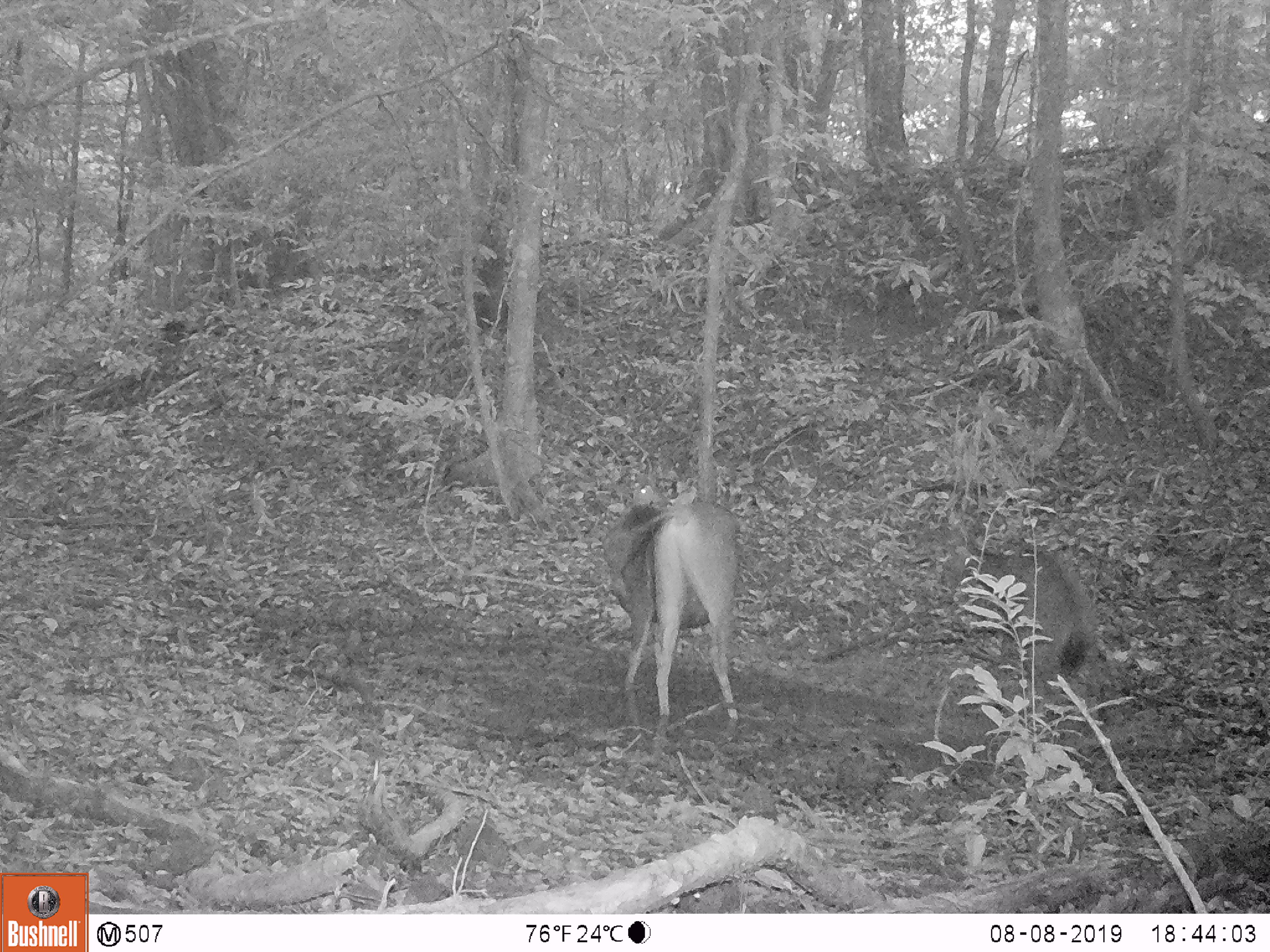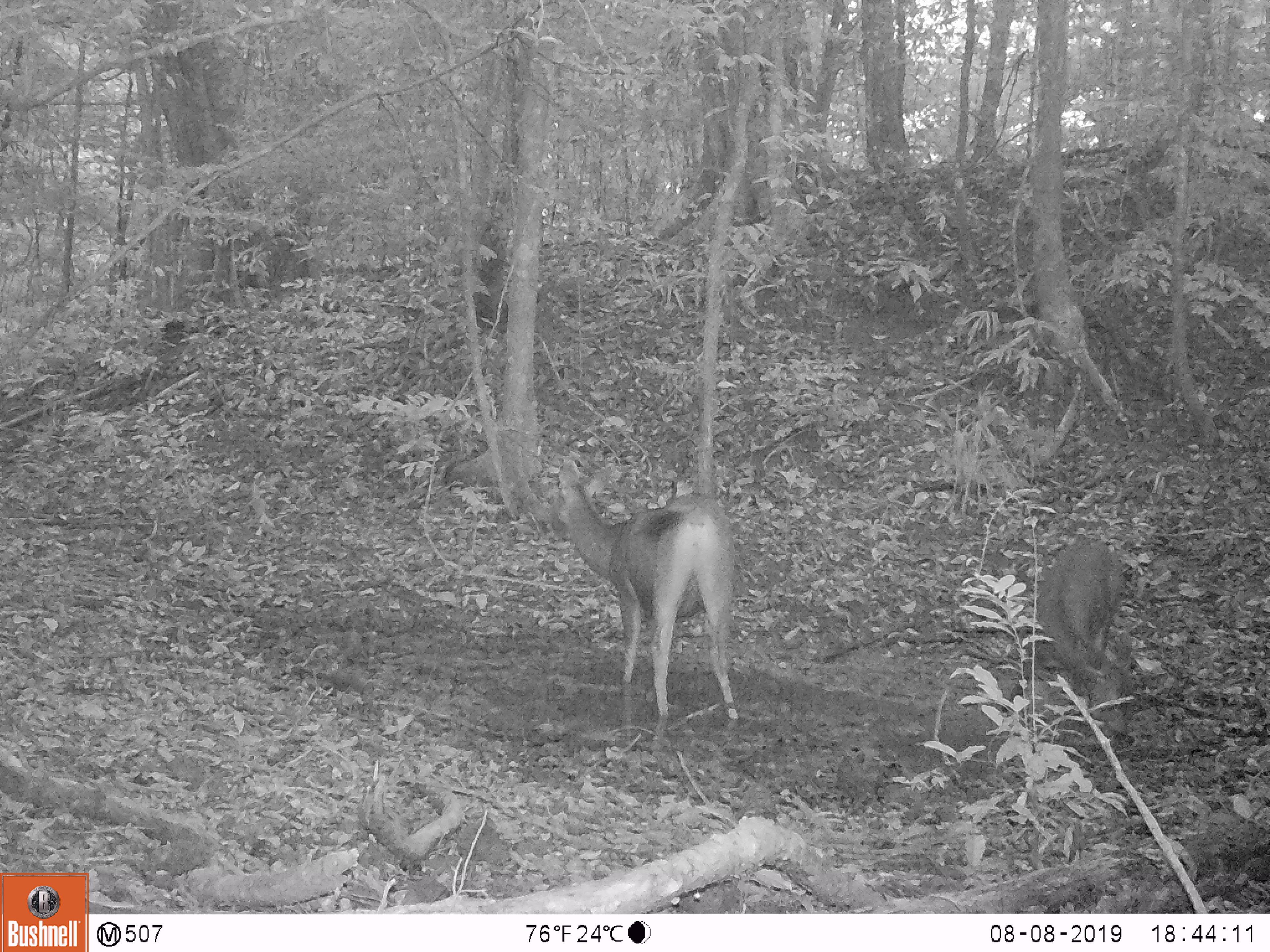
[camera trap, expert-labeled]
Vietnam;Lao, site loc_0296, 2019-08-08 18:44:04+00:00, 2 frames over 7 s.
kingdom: Animalia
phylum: Chordata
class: Mammalia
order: Artiodactyla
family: Cervidae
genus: Rusa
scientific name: Rusa unicolor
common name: sambar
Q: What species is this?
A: Sambar (Rusa unicolor).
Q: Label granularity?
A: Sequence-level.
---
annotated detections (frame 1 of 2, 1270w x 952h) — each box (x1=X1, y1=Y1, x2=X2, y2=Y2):
sambar: (x1=941, y1=526, x2=1111, y2=746); (x1=601, y1=482, x2=740, y2=715)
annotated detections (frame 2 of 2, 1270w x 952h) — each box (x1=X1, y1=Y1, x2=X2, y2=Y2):
sambar: (x1=549, y1=459, x2=736, y2=707); (x1=1000, y1=538, x2=1133, y2=739)